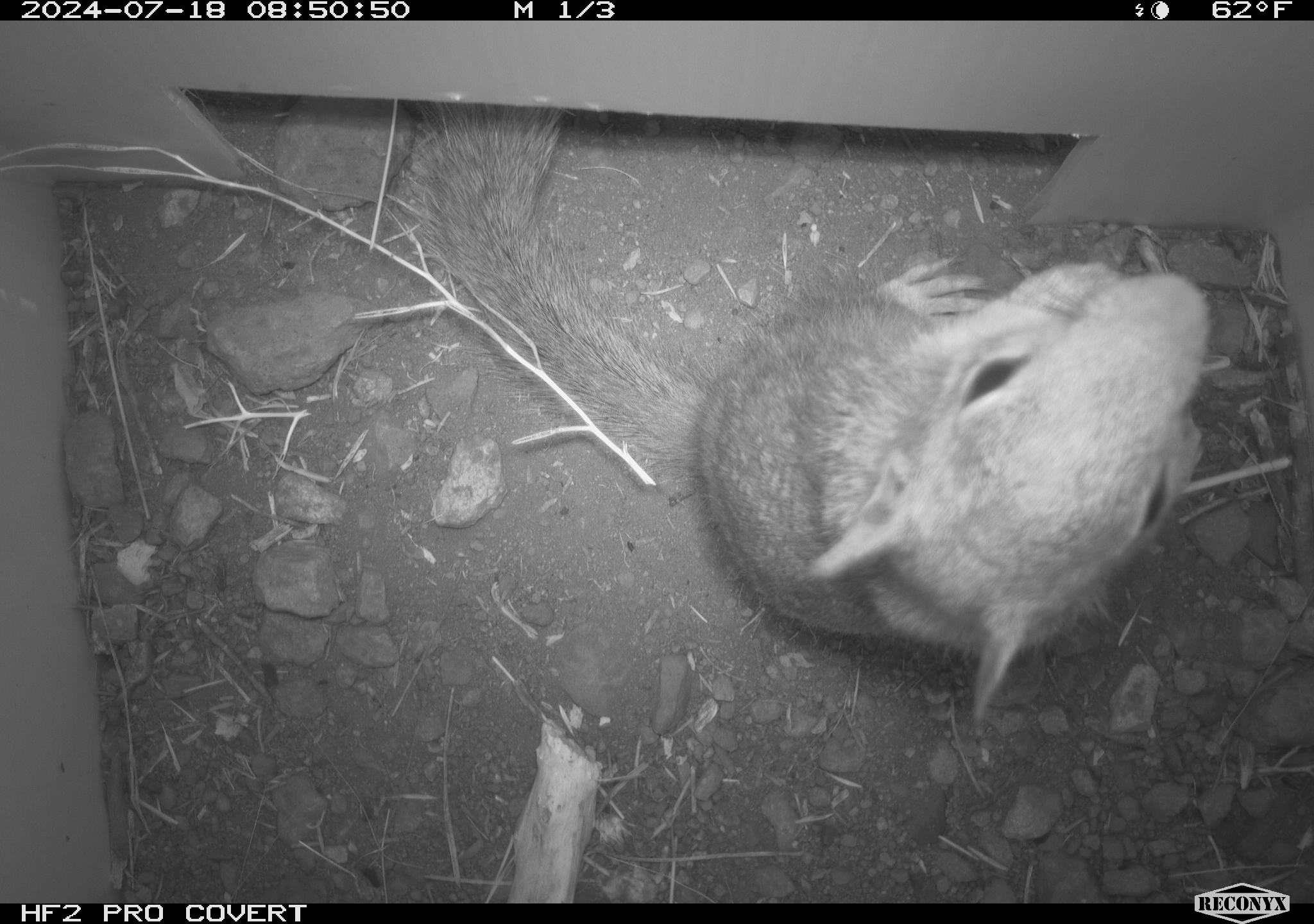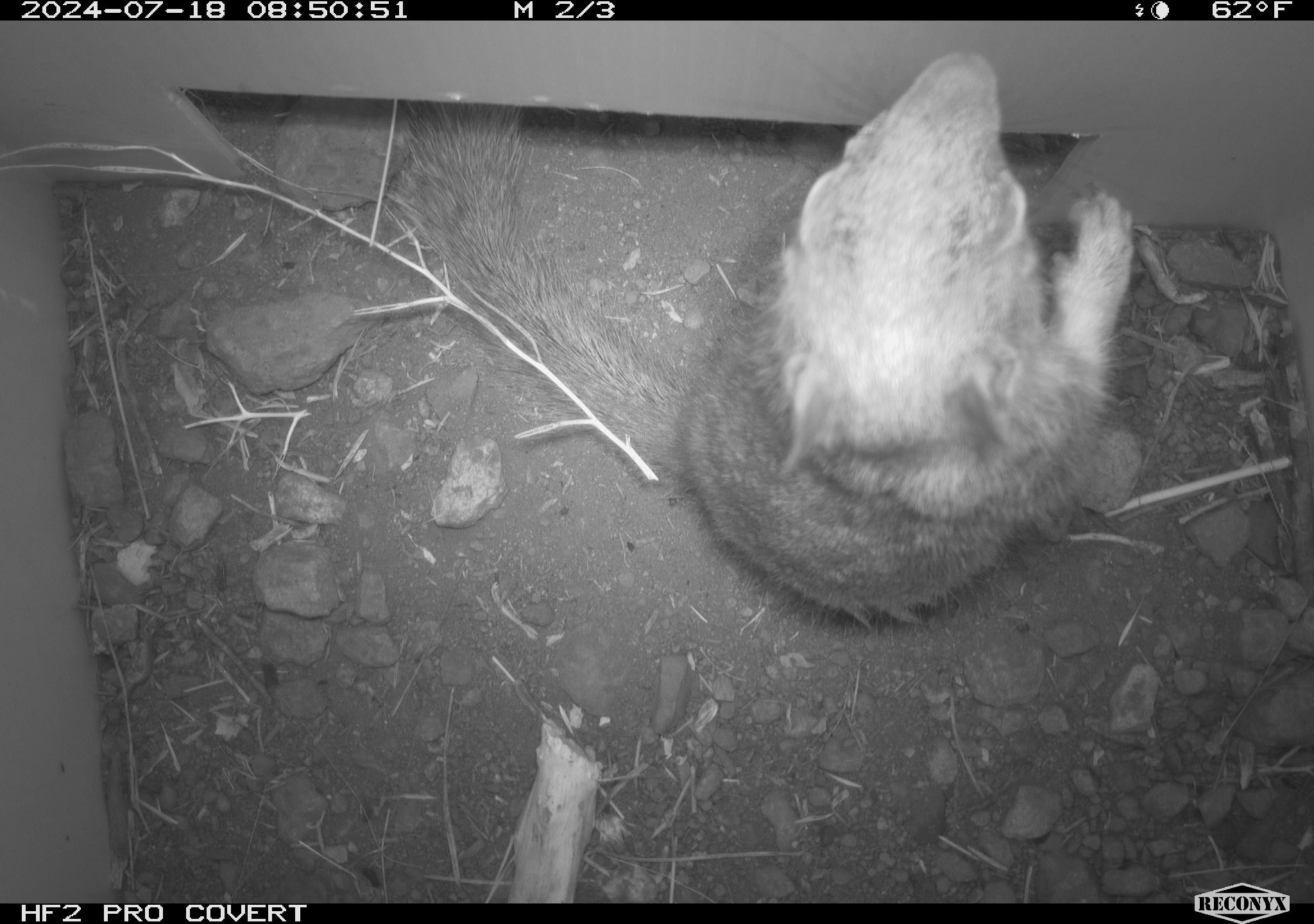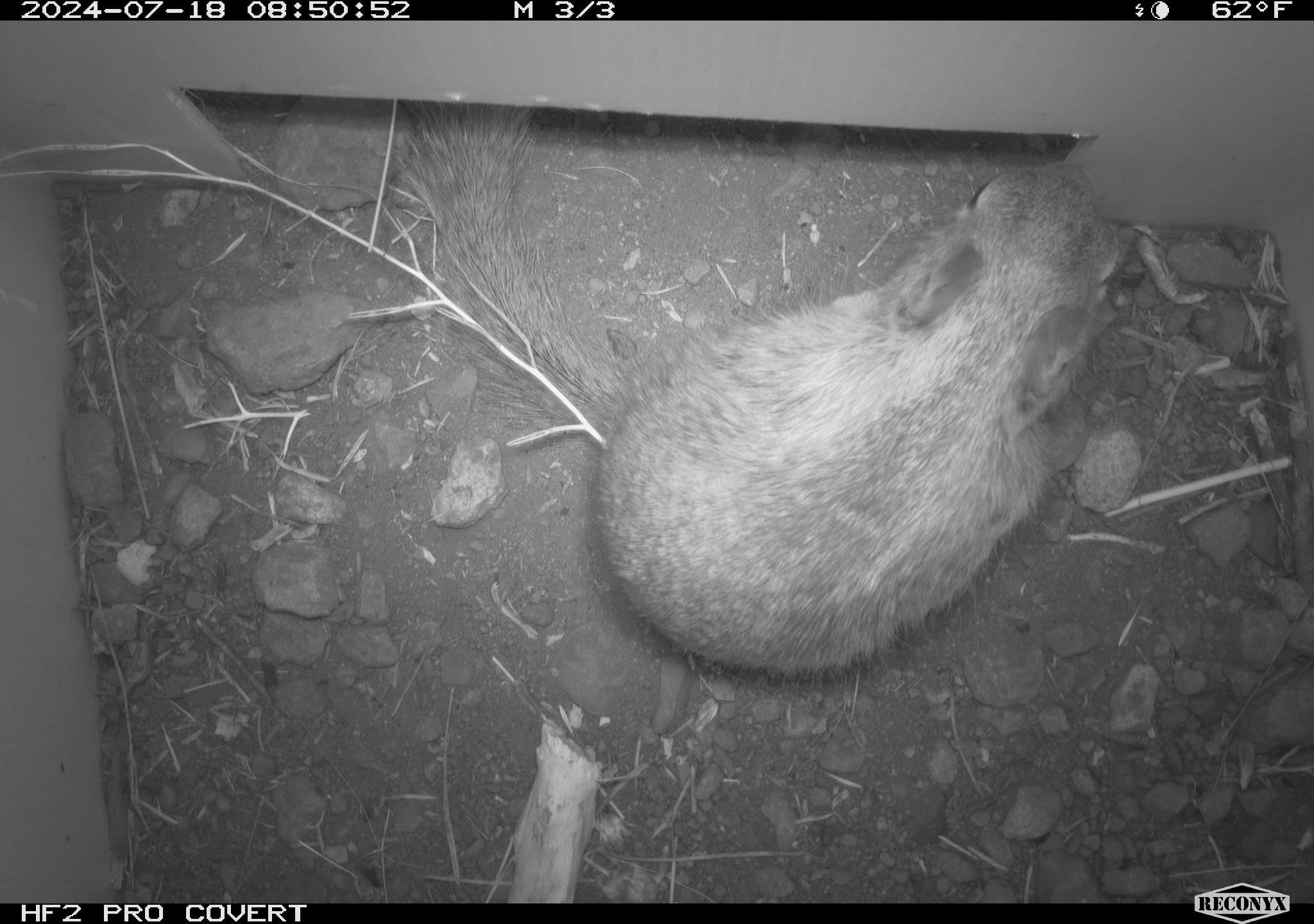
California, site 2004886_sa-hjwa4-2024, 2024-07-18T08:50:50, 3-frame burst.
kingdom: Animalia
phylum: Chordata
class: Mammalia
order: Rodentia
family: Sciuridae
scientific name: Sciuridae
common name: squirrels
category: sciuridae family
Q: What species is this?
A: Sciuridae family (squirrels) (Sciuridae).